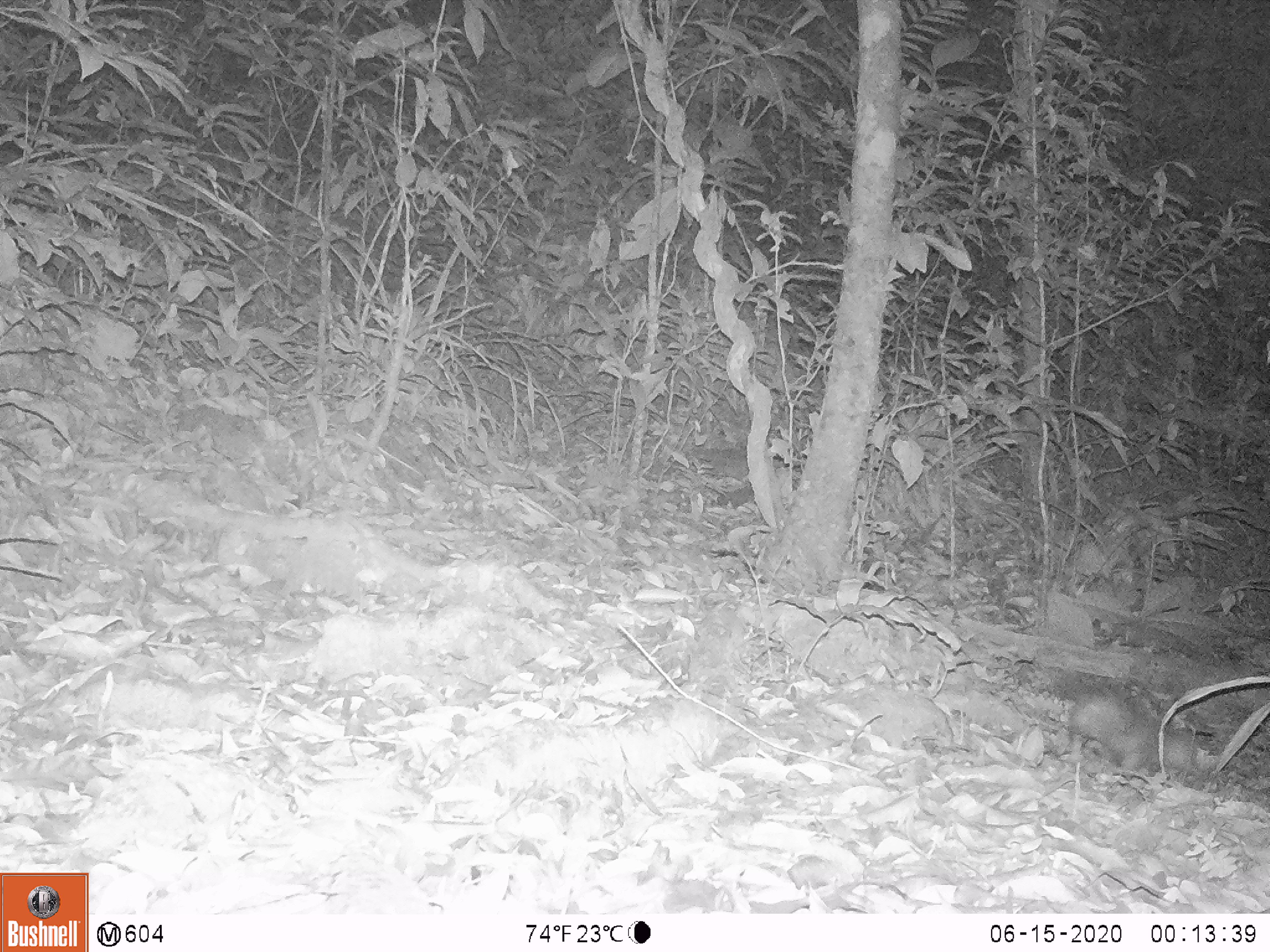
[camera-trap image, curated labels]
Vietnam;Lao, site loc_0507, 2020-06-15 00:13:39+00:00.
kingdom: Animalia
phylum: Chordata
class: Mammalia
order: Carnivora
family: Mustelidae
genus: Melogale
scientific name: Melogale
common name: ferret badger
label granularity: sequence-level